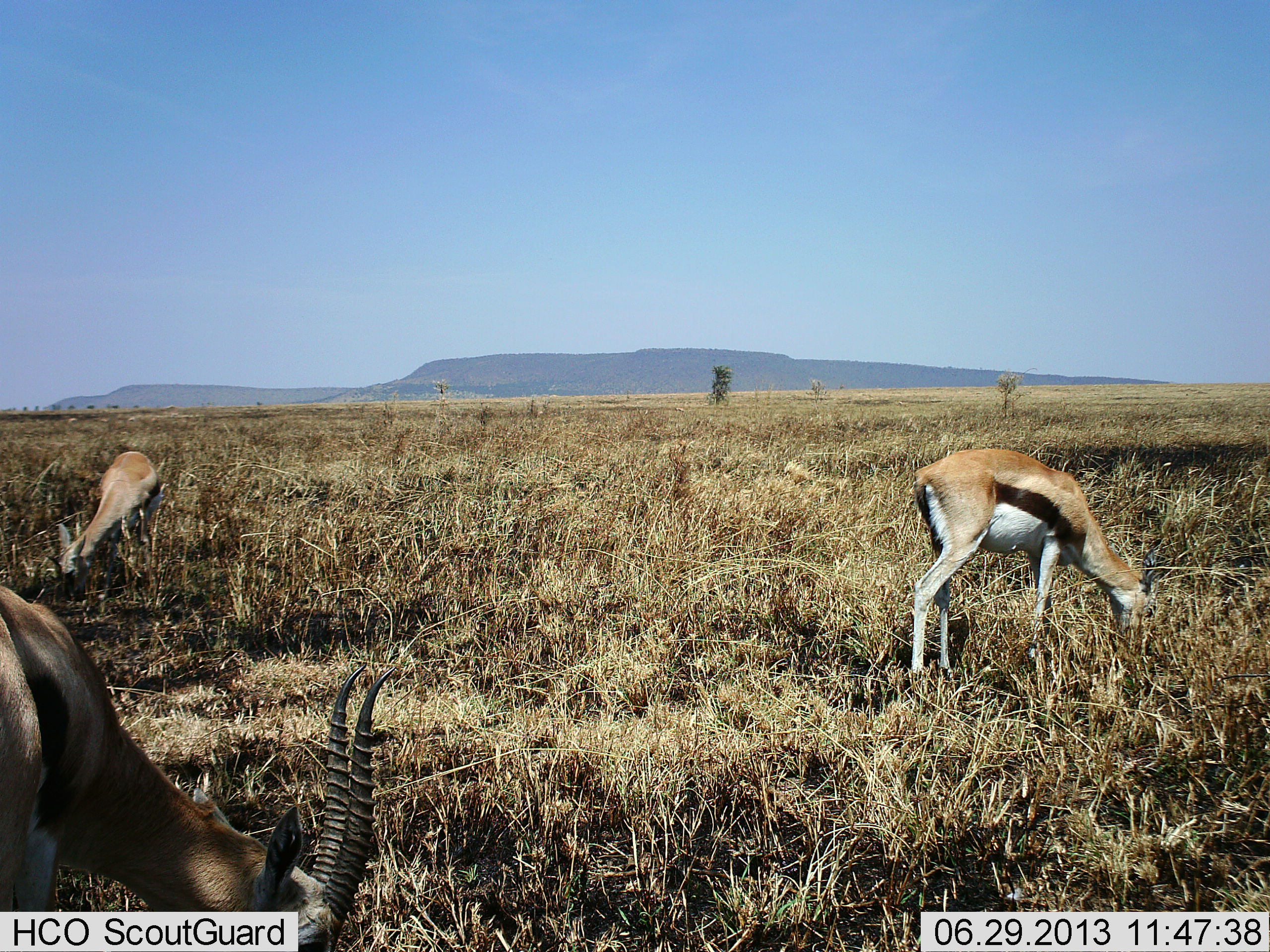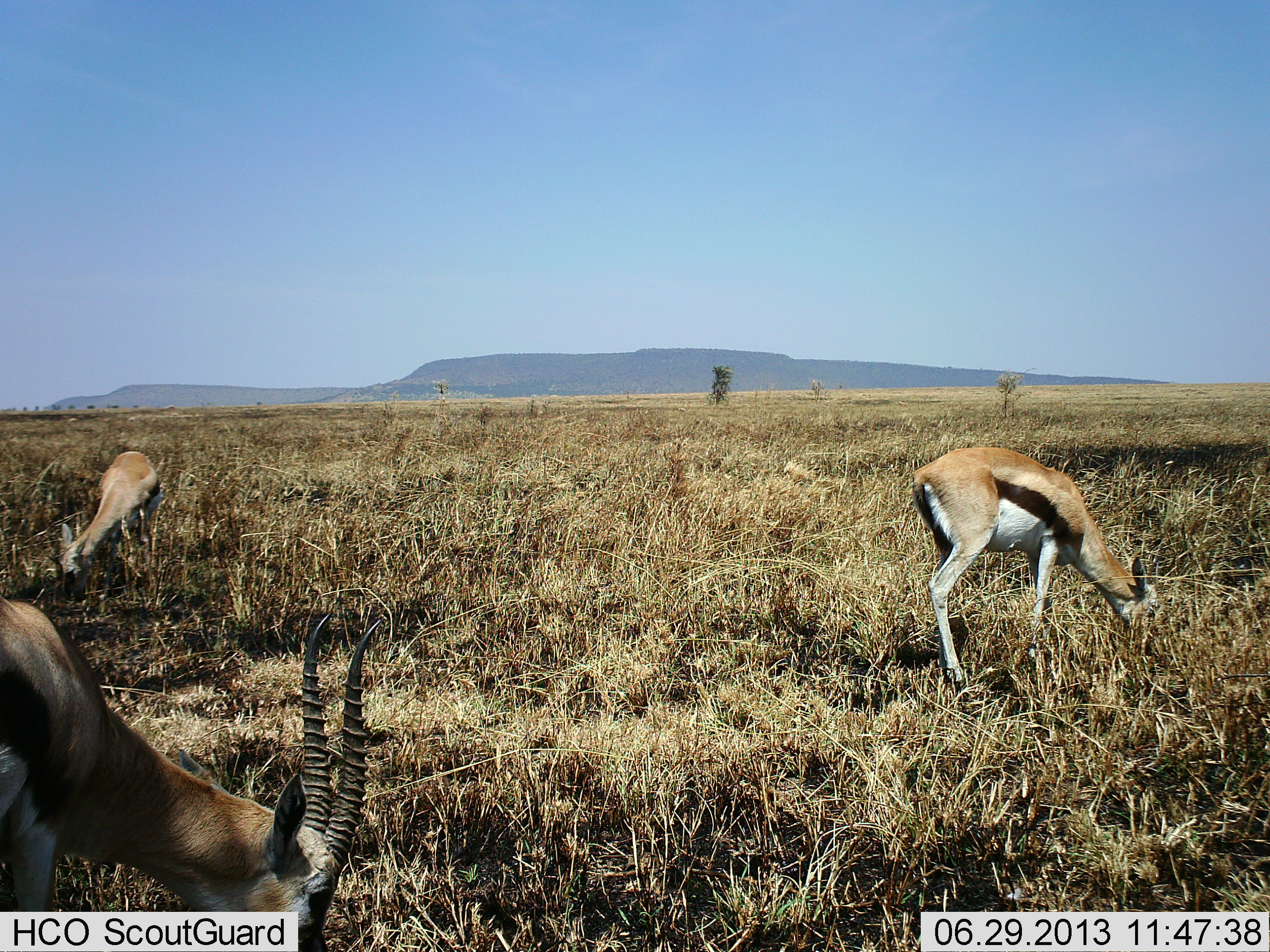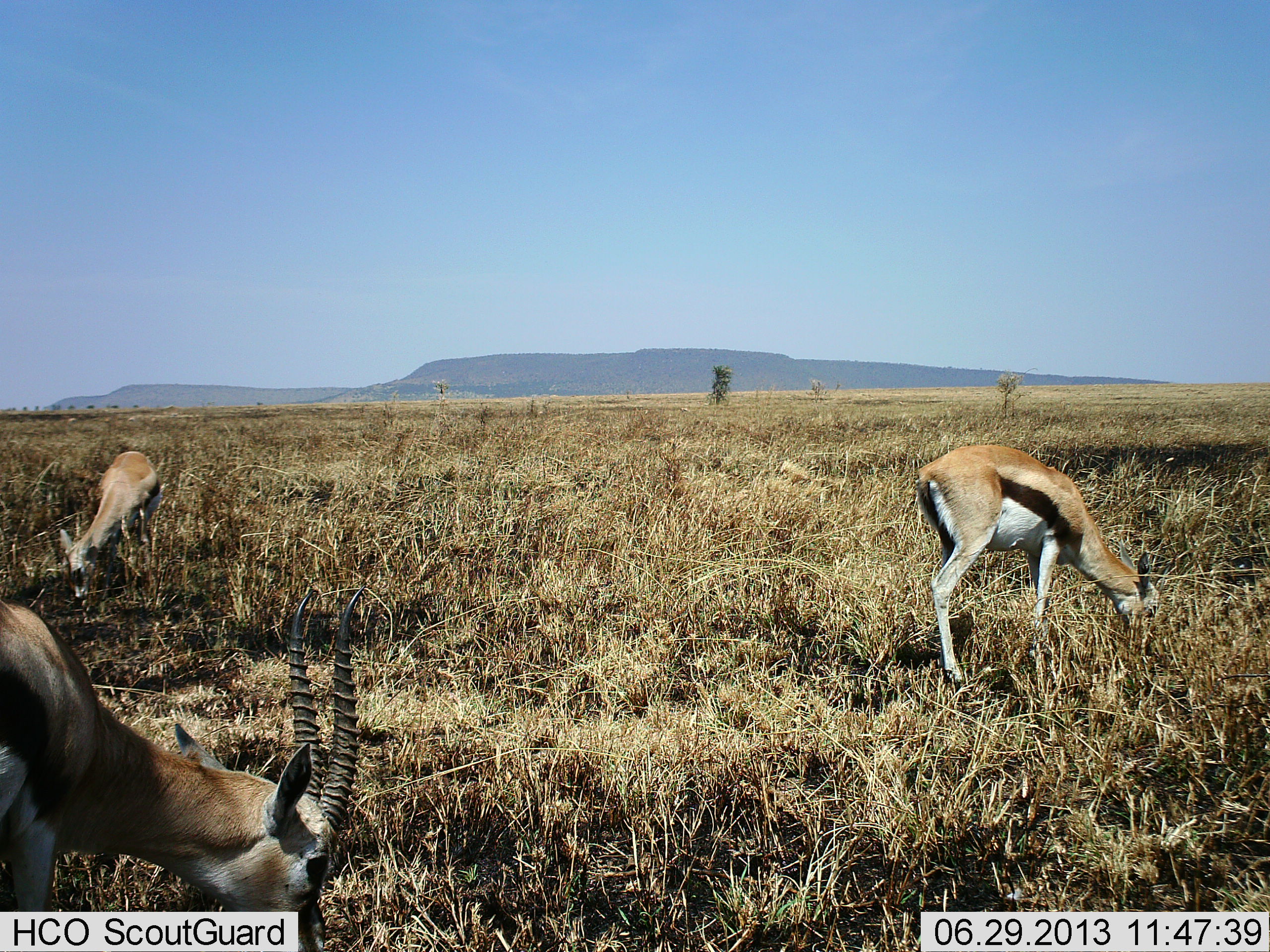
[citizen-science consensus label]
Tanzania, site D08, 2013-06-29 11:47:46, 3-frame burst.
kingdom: Animalia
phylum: Chordata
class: Mammalia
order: Artiodactyla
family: Bovidae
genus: Eudorcas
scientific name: Eudorcas thomsonii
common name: thomson's gazelle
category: gazellethomsons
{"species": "gazellethomsons (thomson's gazelle) (Eudorcas thomsonii)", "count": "3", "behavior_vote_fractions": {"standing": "30%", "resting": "0%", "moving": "0%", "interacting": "0%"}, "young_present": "0%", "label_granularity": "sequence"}